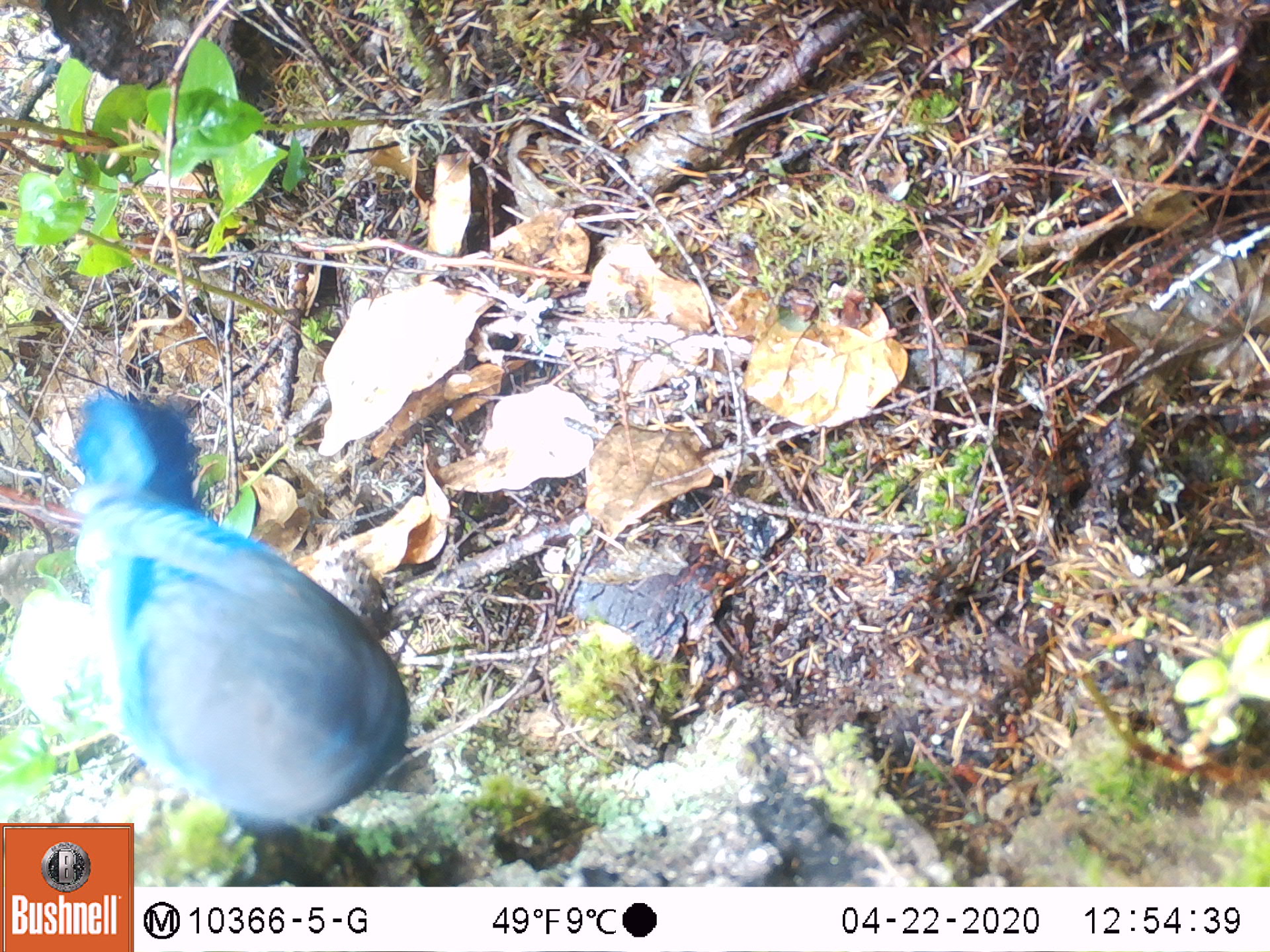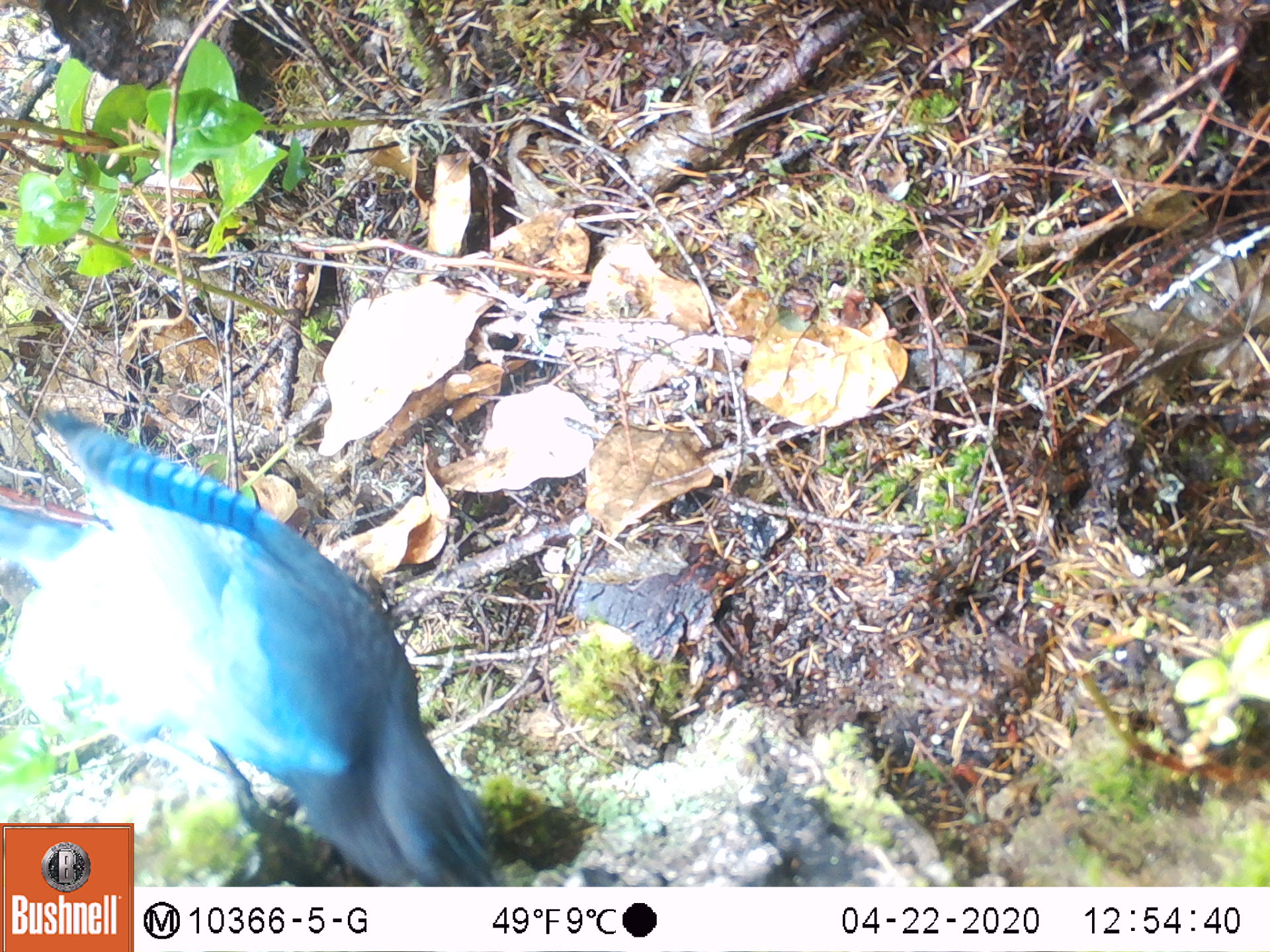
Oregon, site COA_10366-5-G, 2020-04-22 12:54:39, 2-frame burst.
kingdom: Animalia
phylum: Chordata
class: Aves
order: Piciformes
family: Picidae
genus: Colaptes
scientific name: Colaptes auratus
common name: northern flicker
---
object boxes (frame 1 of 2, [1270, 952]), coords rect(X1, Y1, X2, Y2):
northern flicker: rect(47, 388, 422, 820)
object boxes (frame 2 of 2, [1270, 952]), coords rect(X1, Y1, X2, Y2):
northern flicker: rect(0, 397, 475, 818)